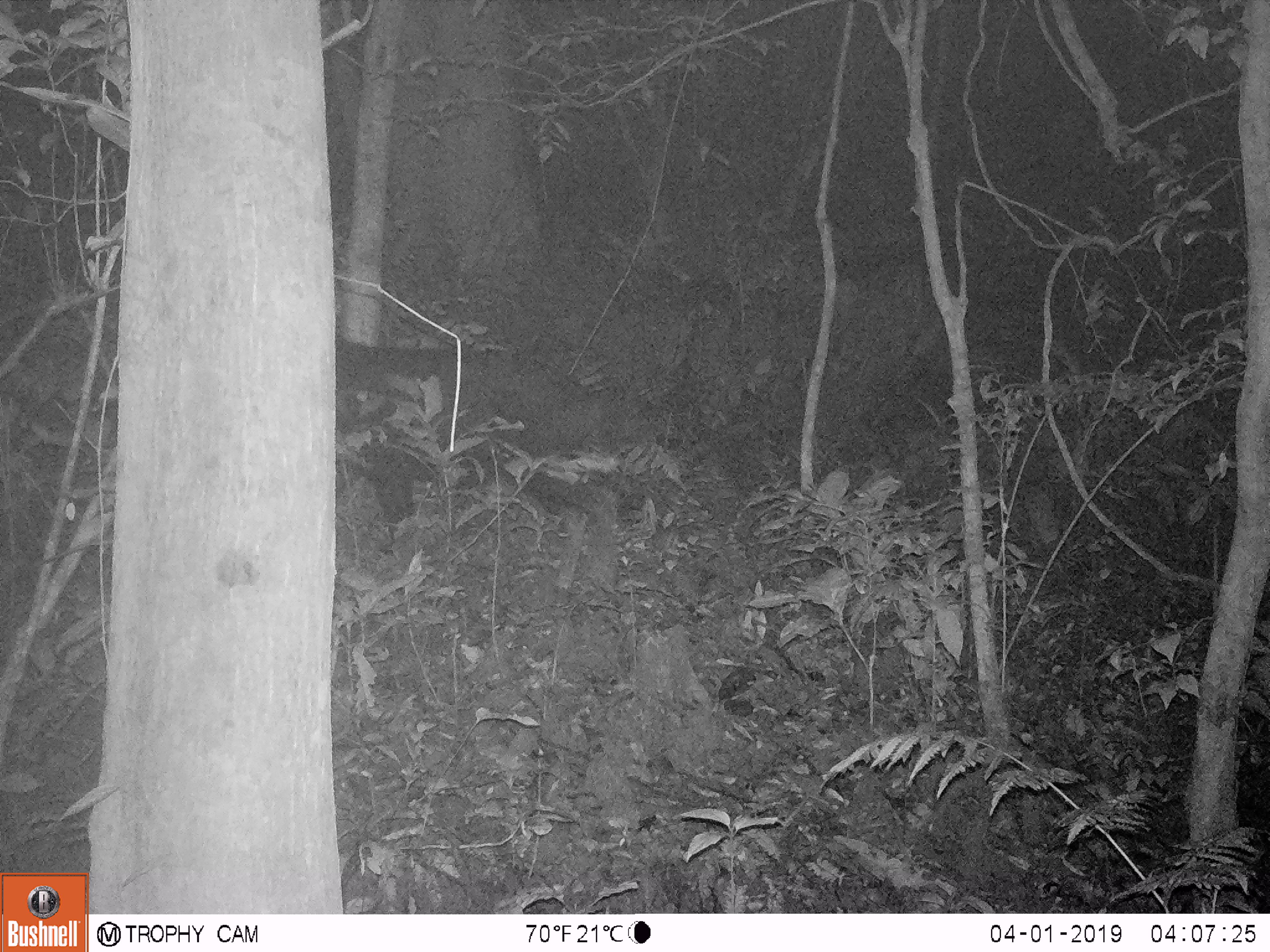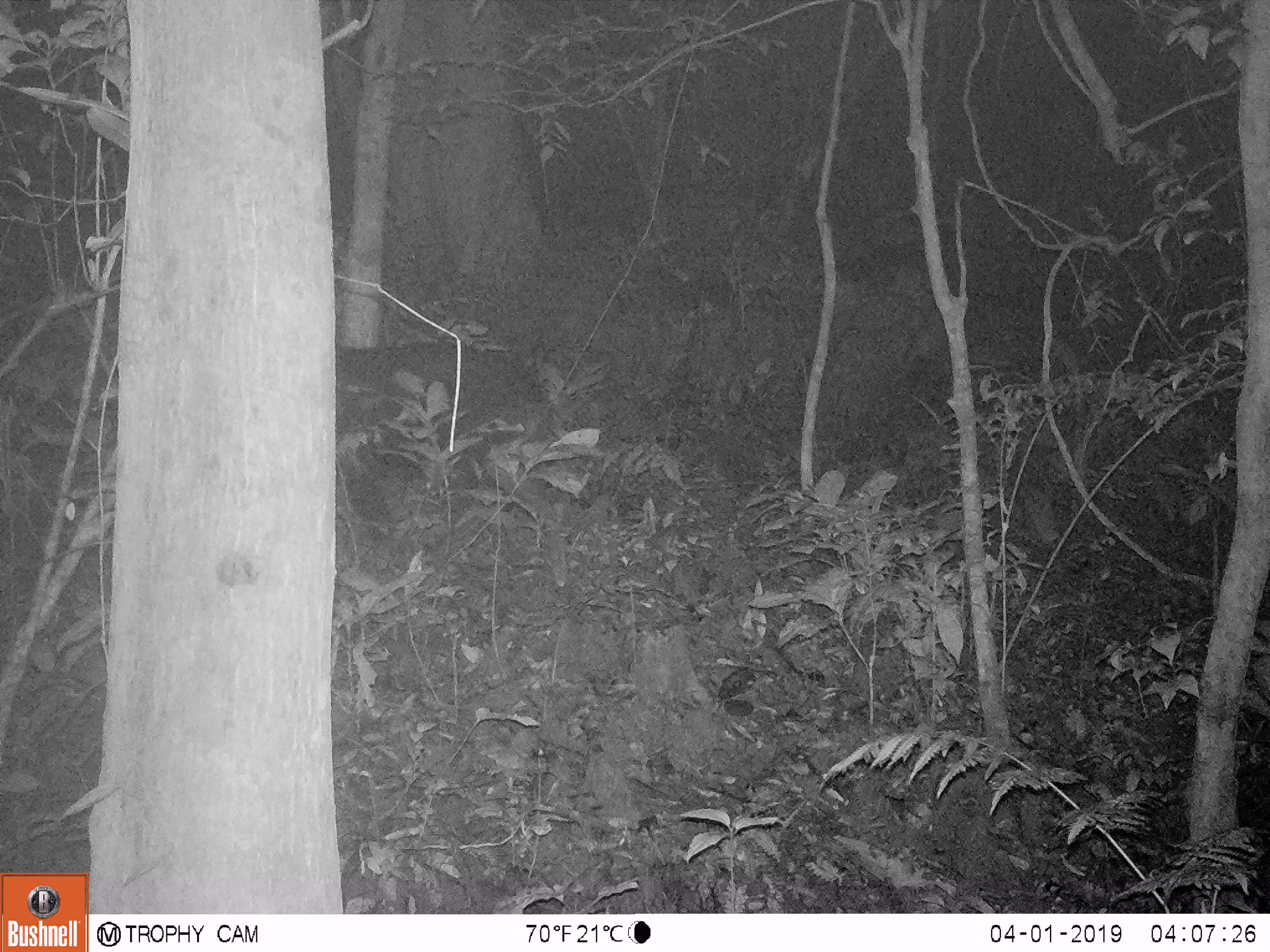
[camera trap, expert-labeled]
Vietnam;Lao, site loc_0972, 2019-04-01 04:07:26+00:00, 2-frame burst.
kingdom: Animalia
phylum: Chordata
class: Mammalia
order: Artiodactyla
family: Bovidae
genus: Capricornis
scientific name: Capricornis sumatraensis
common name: chinese serow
Chinese serow (Capricornis sumatraensis). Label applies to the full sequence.